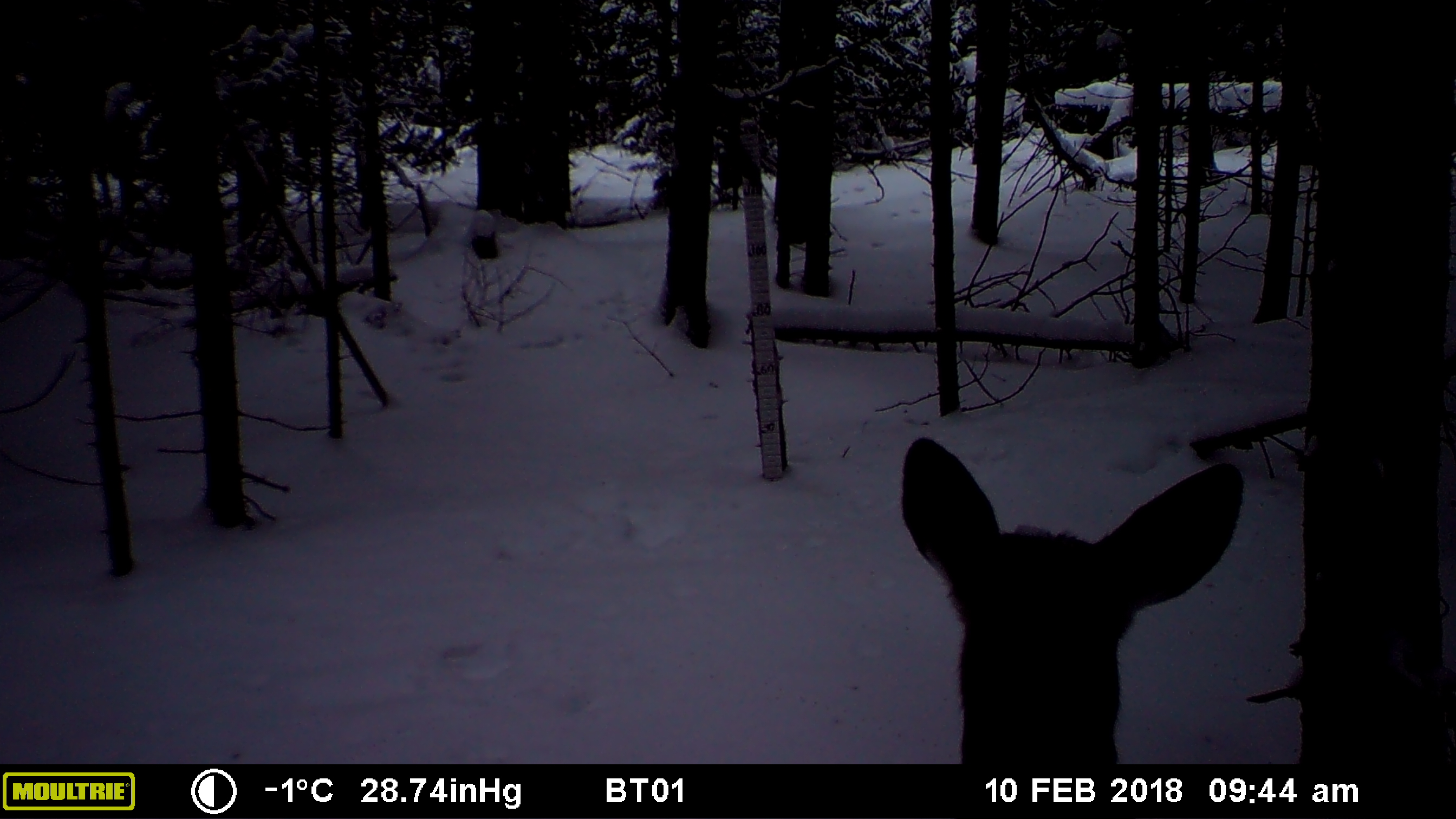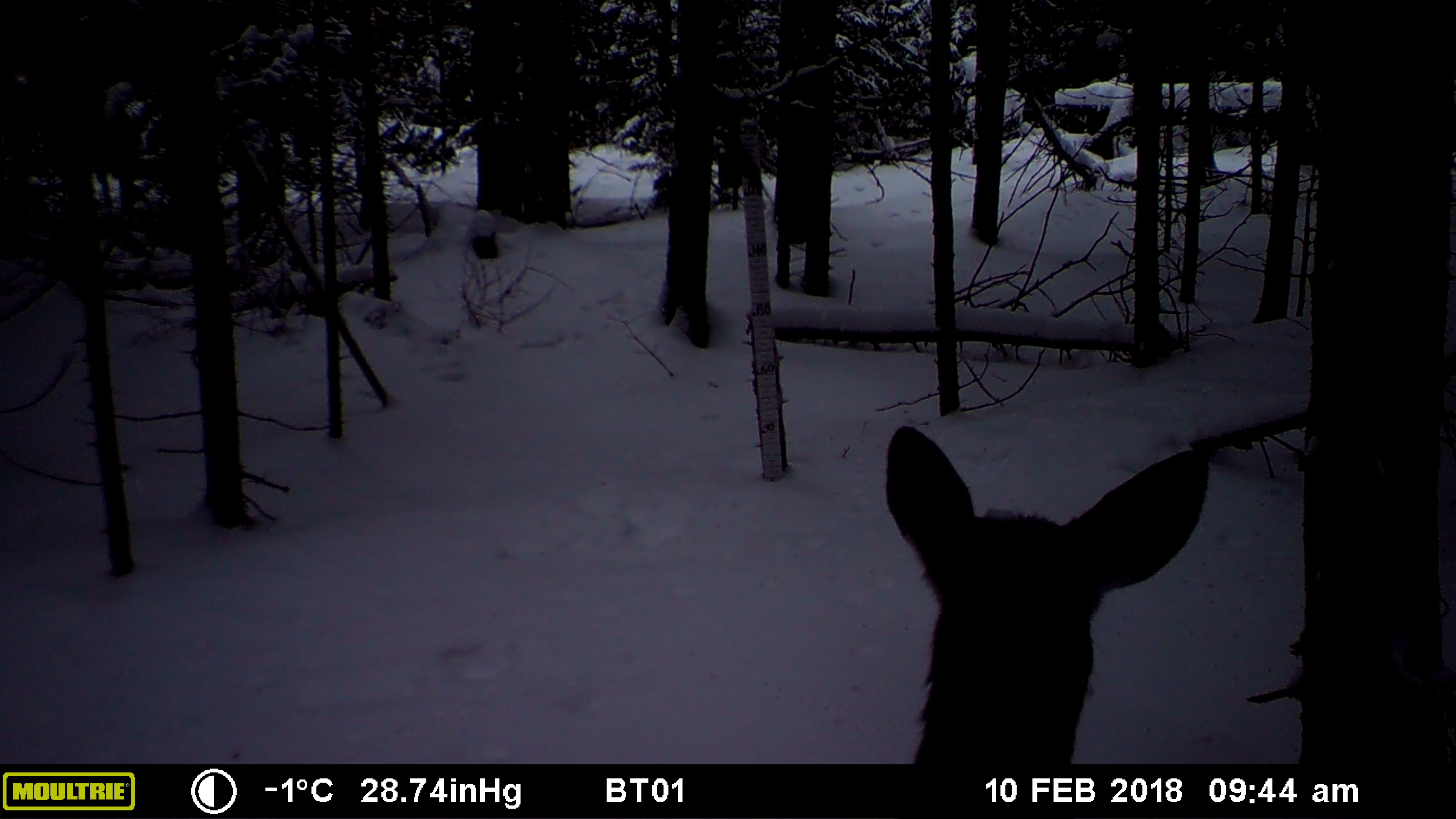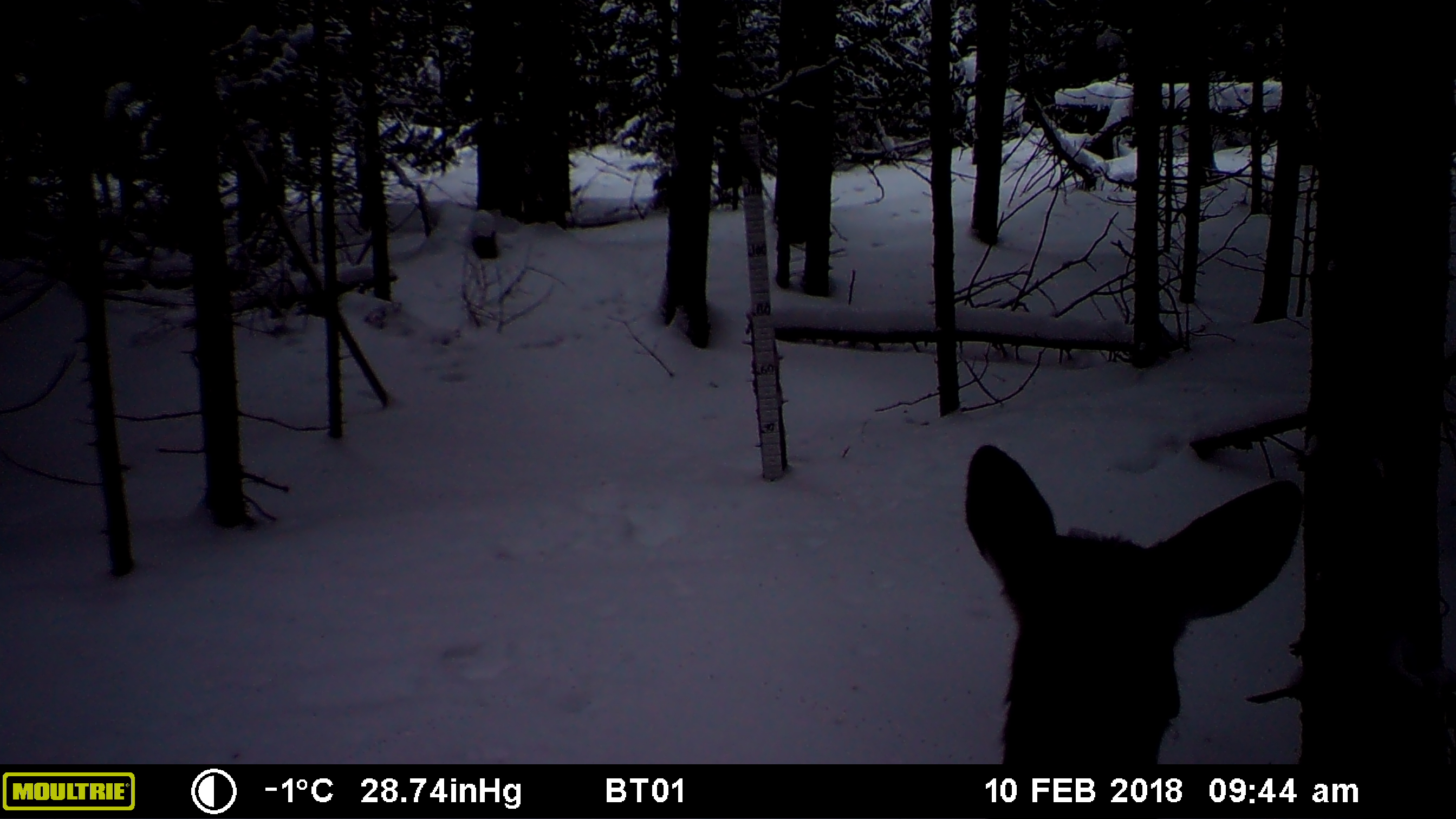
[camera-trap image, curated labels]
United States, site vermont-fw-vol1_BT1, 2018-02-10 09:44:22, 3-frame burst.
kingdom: Animalia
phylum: Chordata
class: Mammalia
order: Artiodactyla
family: Cervidae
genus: Odocoileus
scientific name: Odocoileus virginianus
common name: white-tailed deer